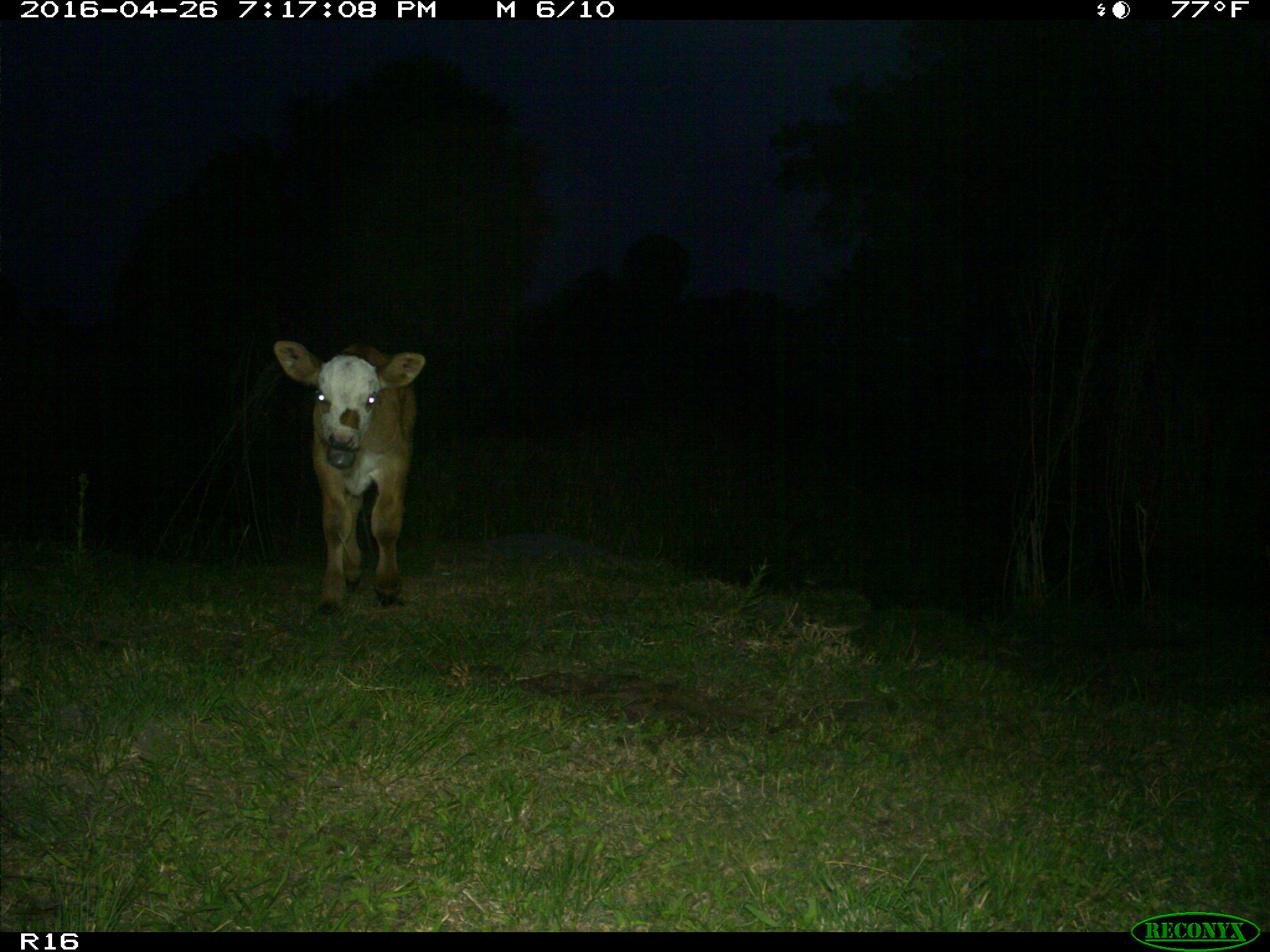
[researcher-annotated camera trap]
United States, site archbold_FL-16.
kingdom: Animalia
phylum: Chordata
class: Mammalia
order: Artiodactyla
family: Bovidae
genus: Bos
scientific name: Bos taurus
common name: domestic cow